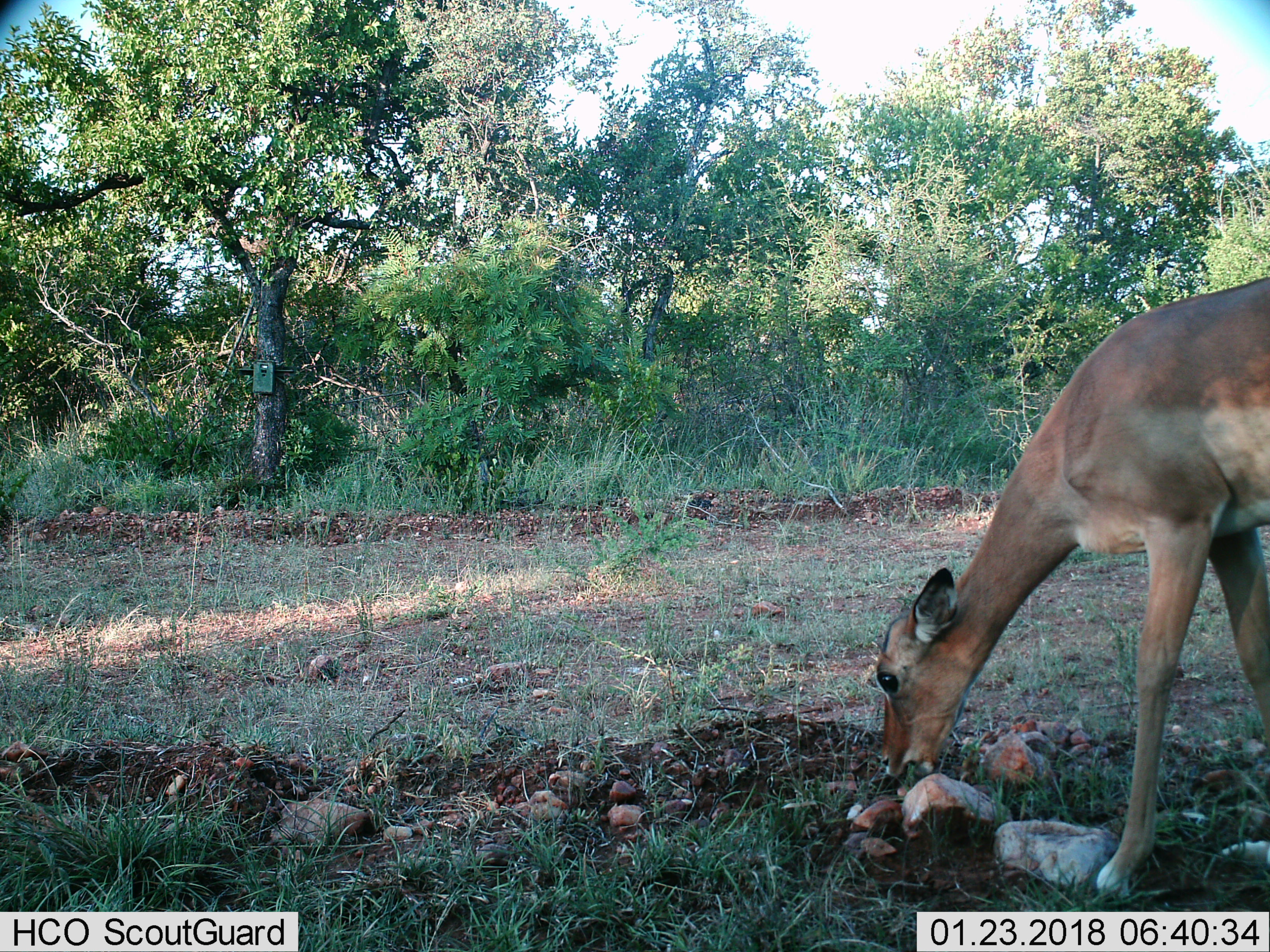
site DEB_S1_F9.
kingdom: Animalia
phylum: Chordata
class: Mammalia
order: Artiodactyla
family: Bovidae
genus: Aepyceros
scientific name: Aepyceros melampus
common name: impala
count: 1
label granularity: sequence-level